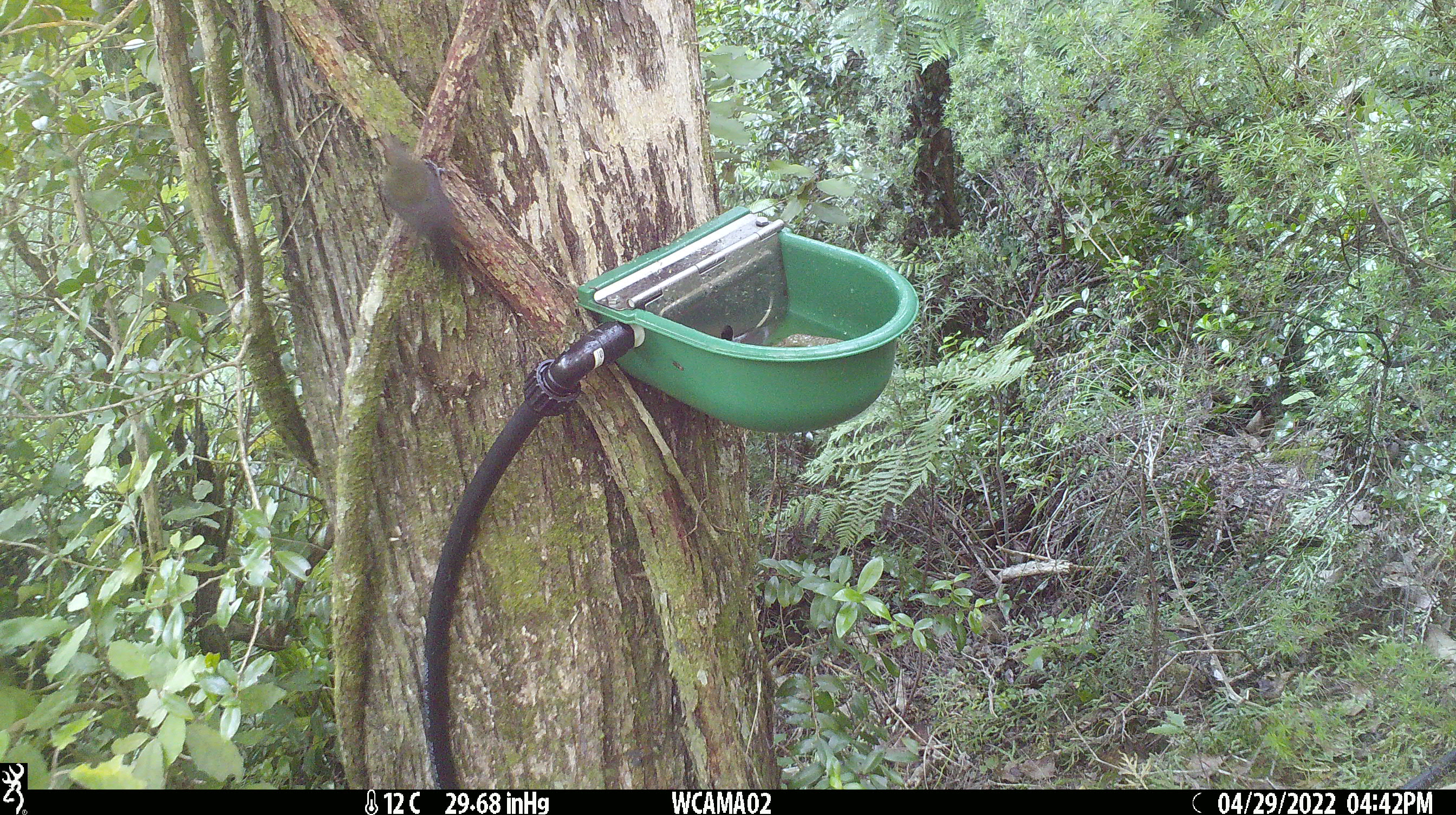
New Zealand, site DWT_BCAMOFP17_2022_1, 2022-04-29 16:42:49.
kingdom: Animalia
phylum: Chordata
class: Aves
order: Passeriformes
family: Meliphagidae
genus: Anthornis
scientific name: Anthornis melanura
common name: new zealand bellbird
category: bellbird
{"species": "bellbird (new zealand bellbird) (Anthornis melanura)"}